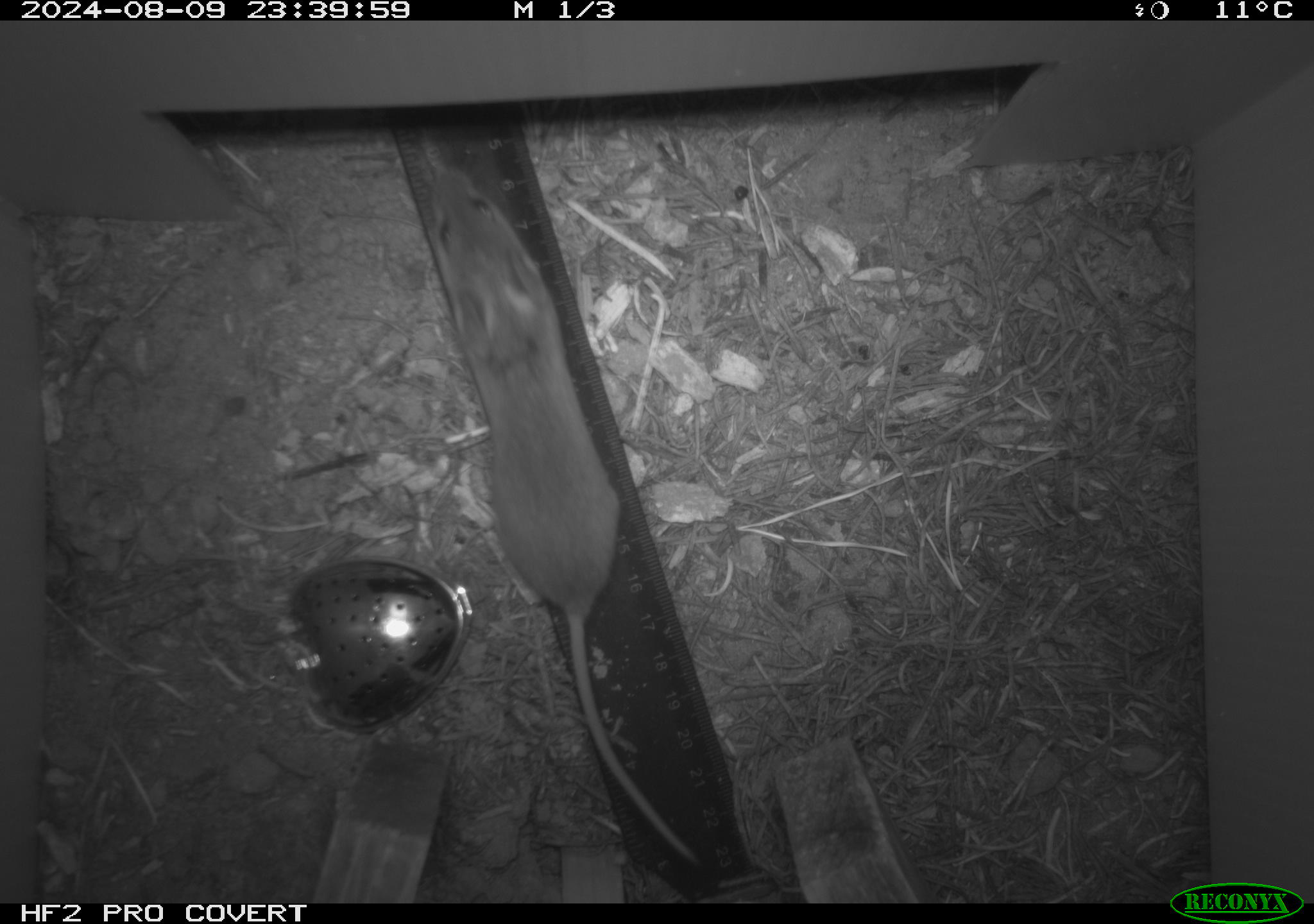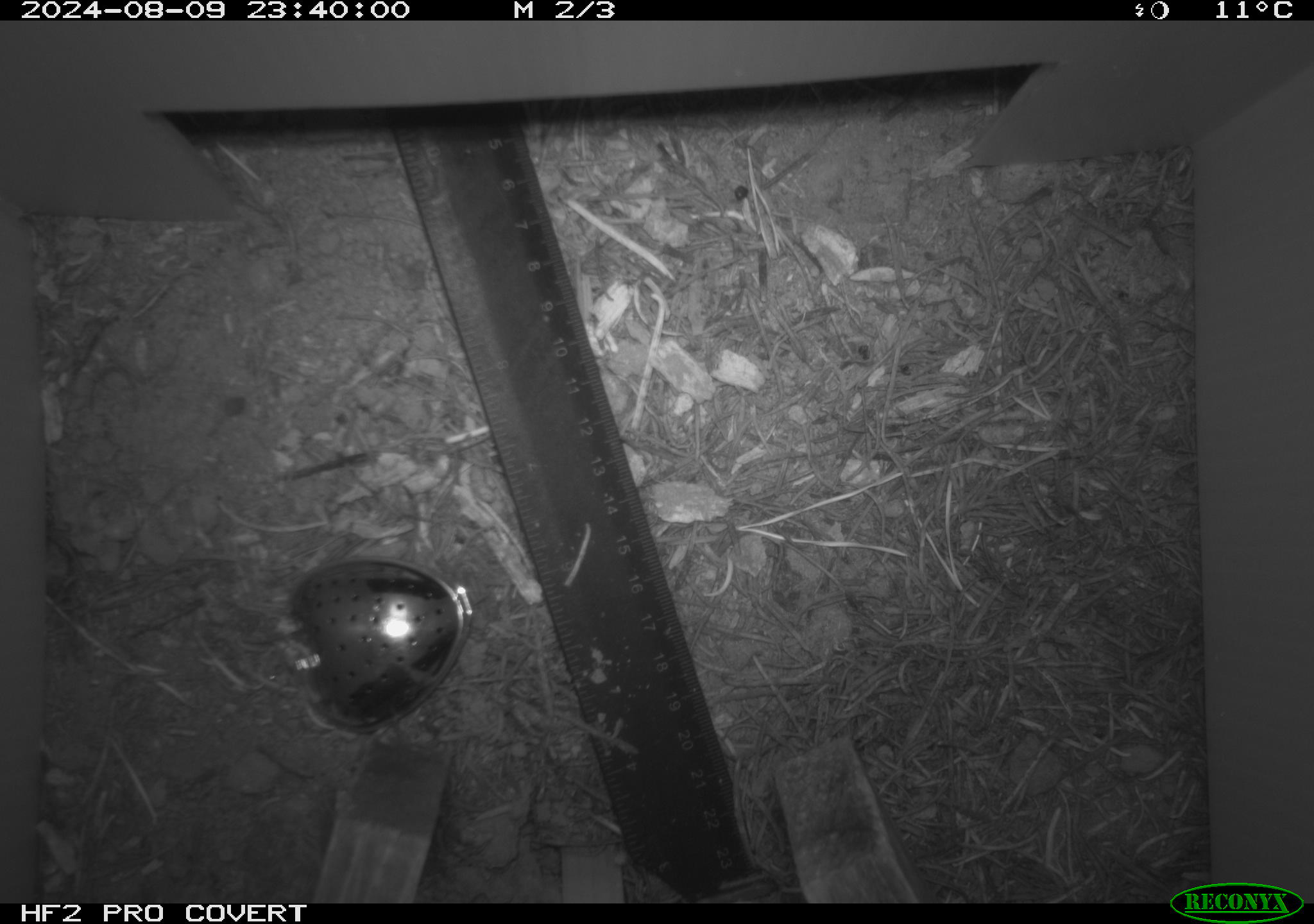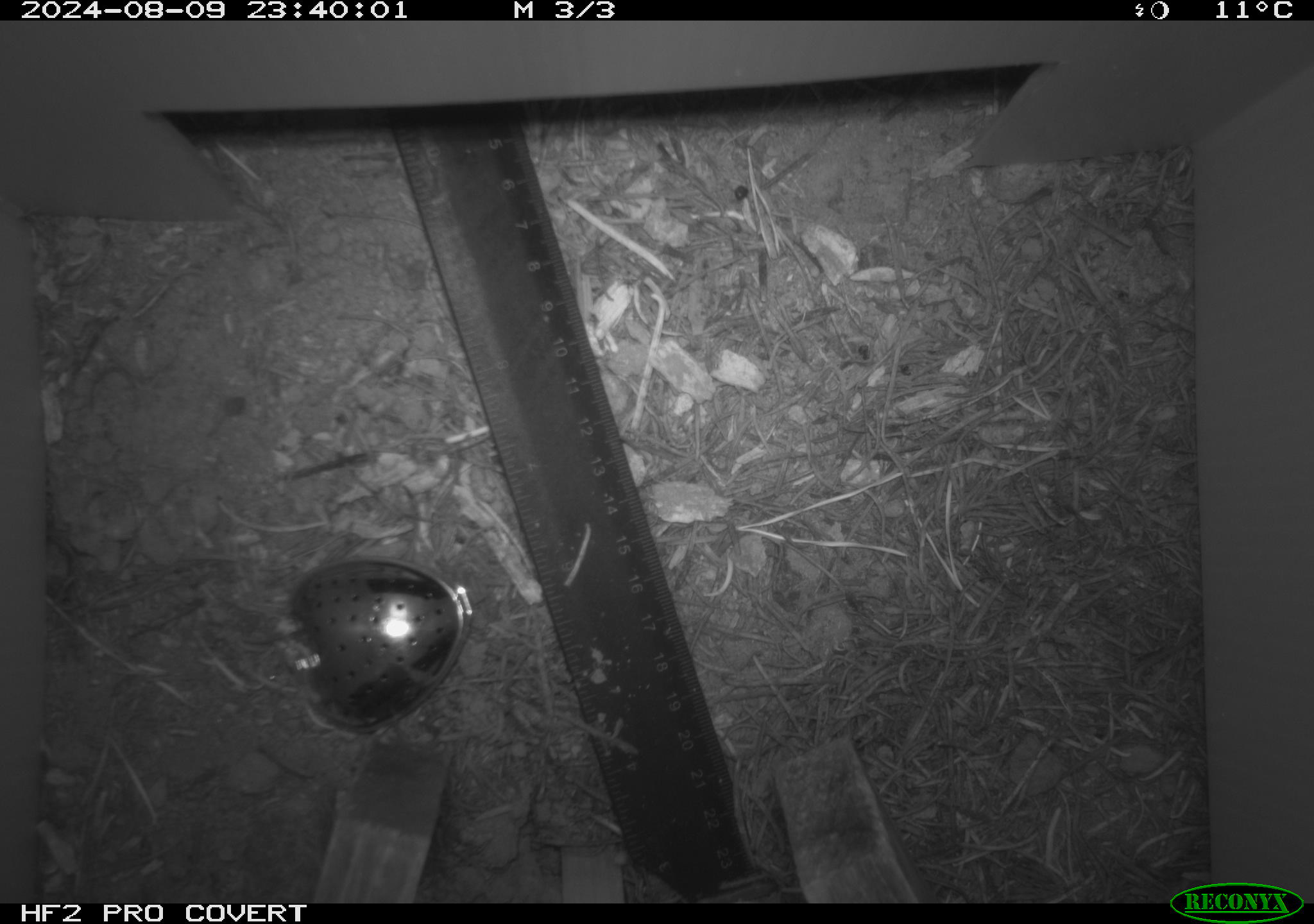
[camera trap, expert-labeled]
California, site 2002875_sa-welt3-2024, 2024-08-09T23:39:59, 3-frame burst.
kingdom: Animalia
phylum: Chordata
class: Mammalia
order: Rodentia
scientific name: Rodentia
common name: mouse species